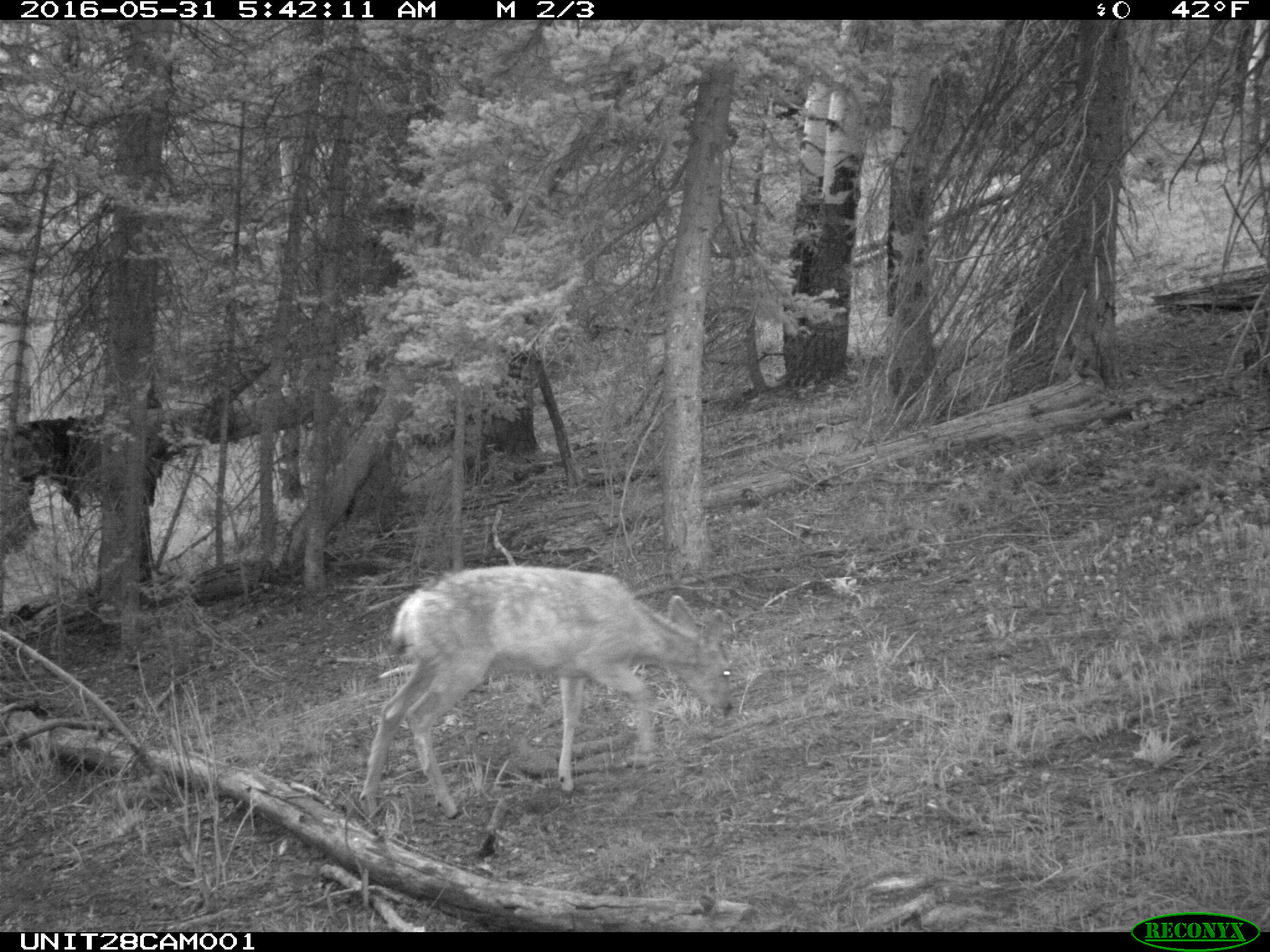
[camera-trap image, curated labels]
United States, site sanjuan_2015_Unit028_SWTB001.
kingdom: Animalia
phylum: Chordata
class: Mammalia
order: Artiodactyla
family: Cervidae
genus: Odocoileus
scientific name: Odocoileus hemionus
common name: mule deer